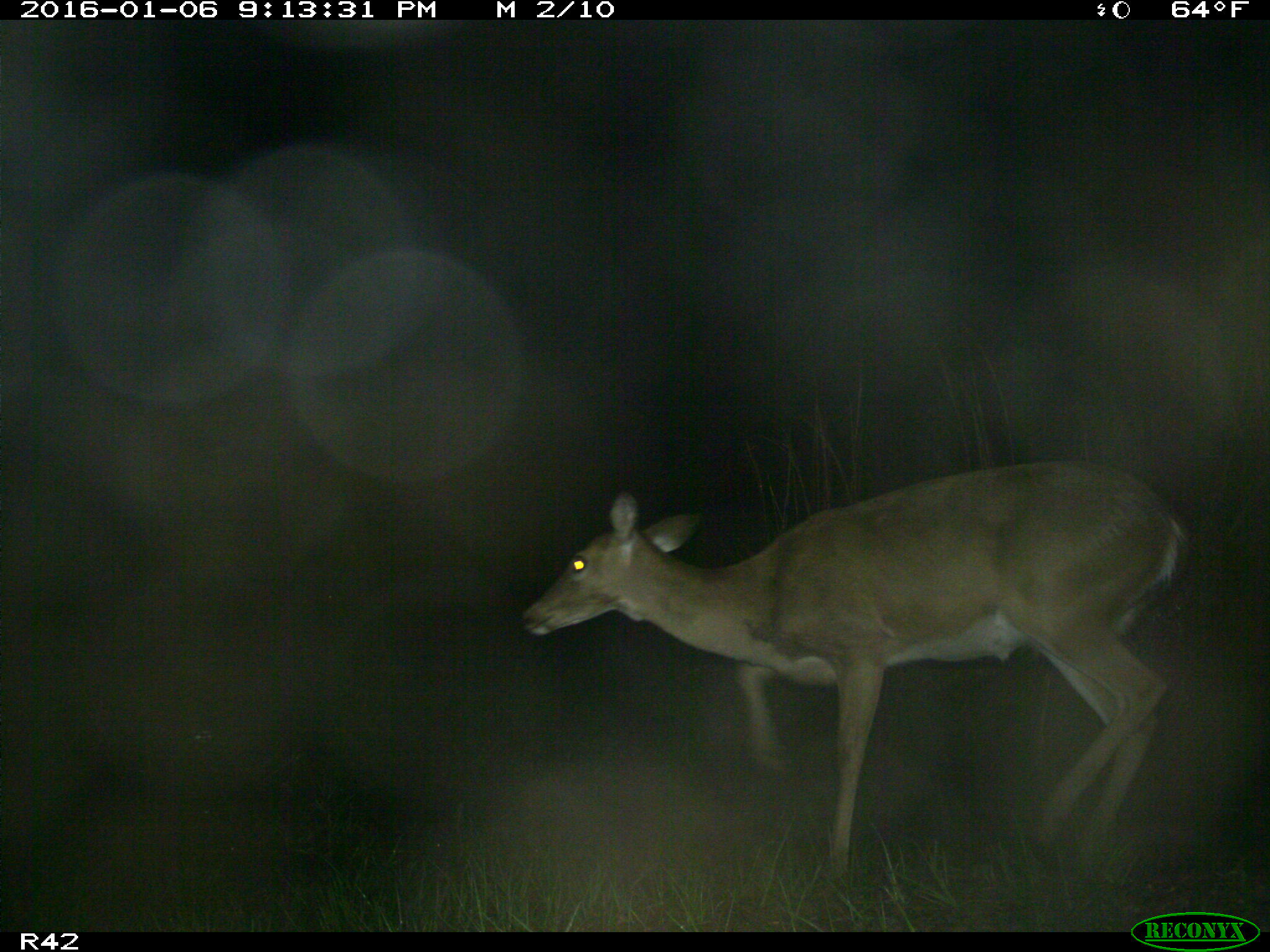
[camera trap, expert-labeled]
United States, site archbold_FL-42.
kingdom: Animalia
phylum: Chordata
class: Mammalia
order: Artiodactyla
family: Cervidae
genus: Odocoileus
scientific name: Odocoileus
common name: deer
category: unidentified deer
Unidentified deer (deer) (Odocoileus).